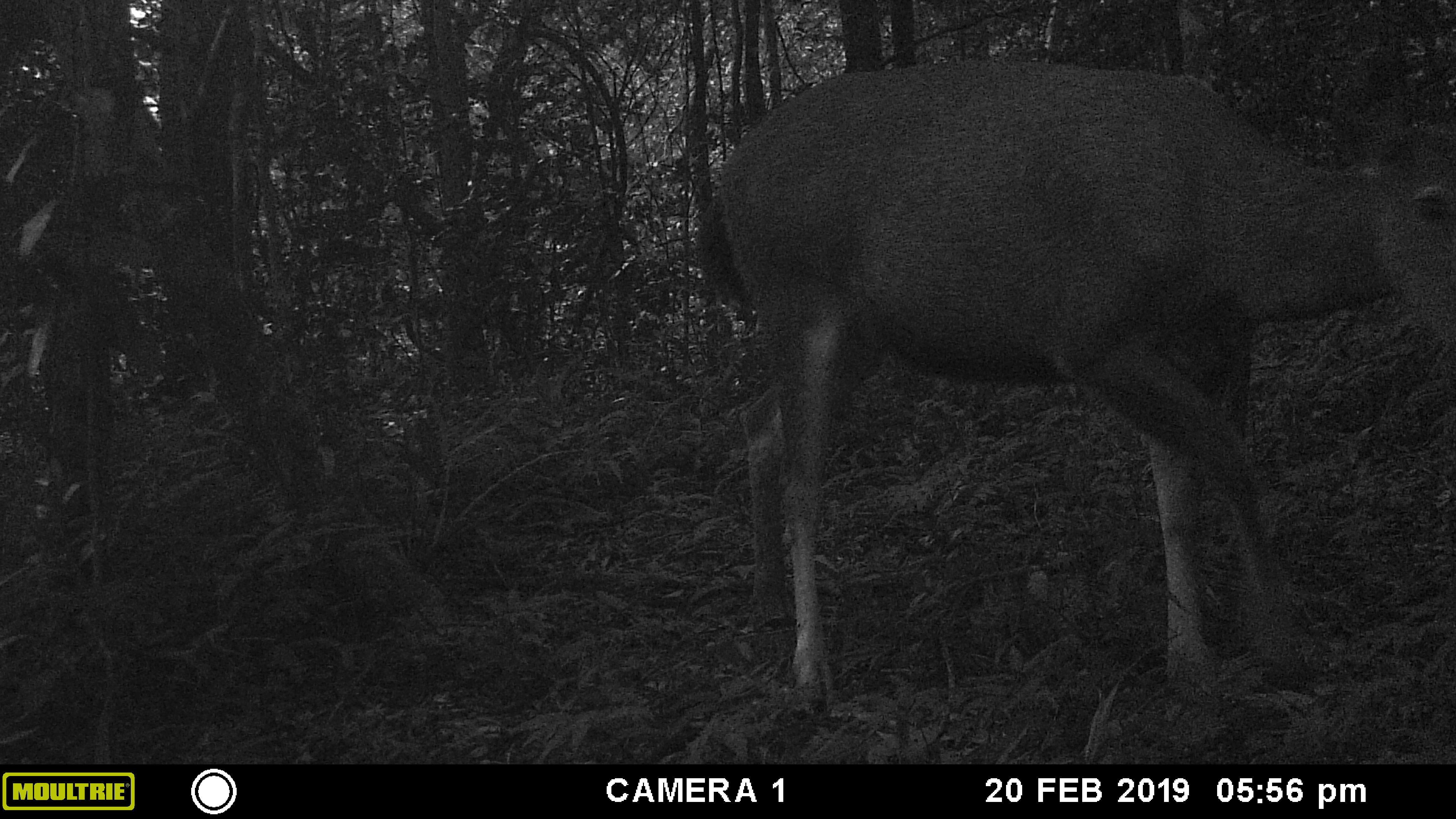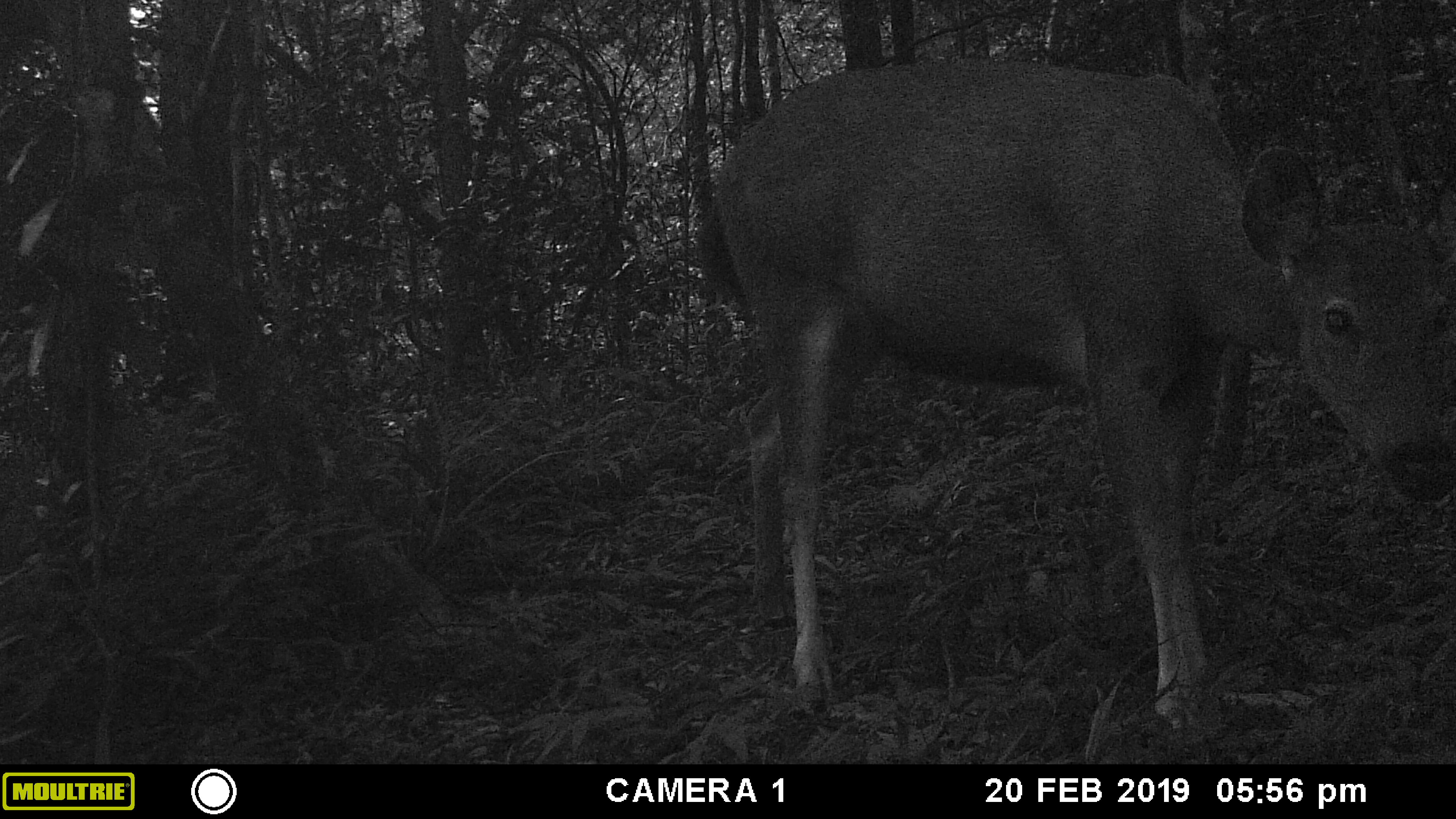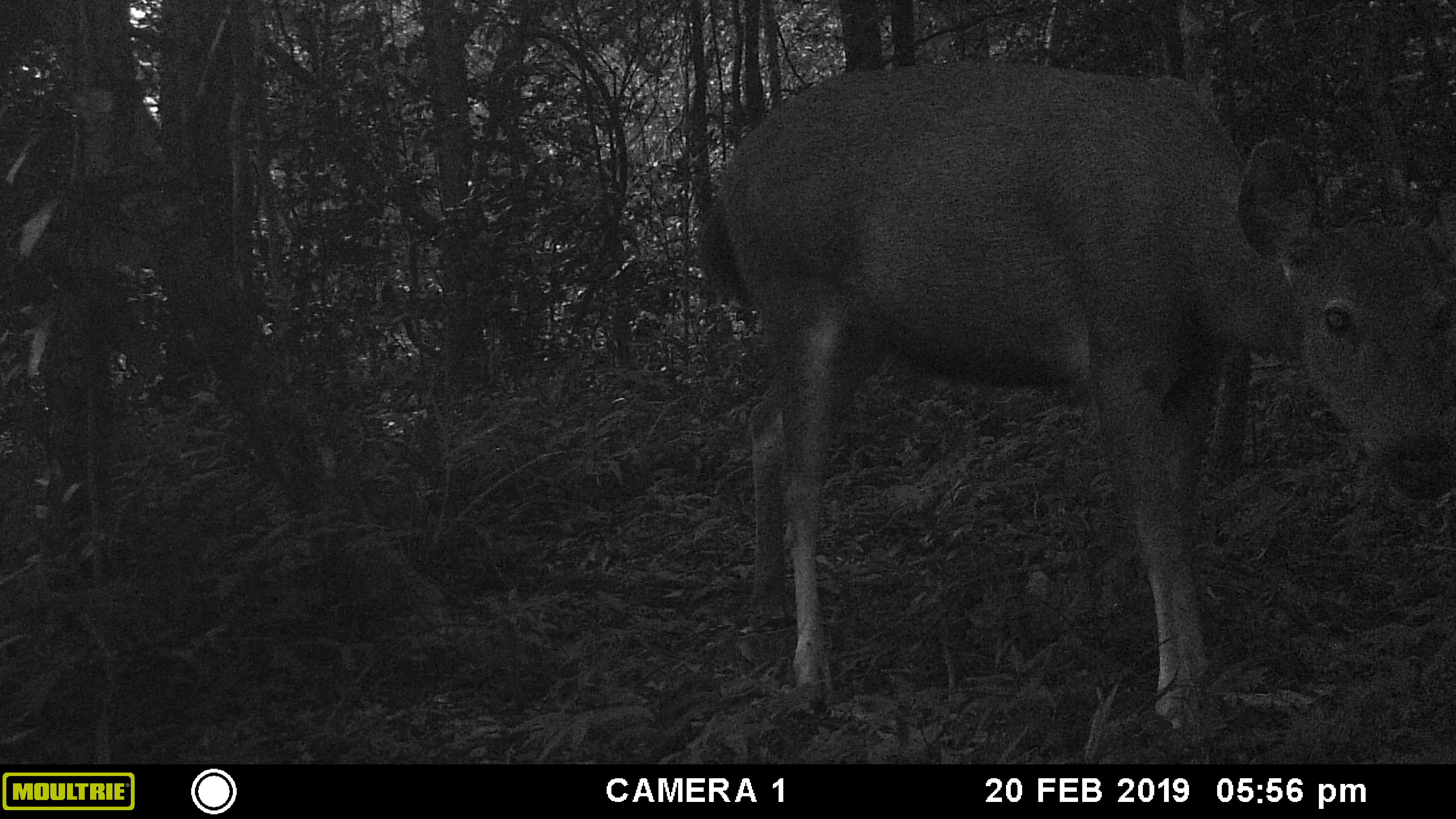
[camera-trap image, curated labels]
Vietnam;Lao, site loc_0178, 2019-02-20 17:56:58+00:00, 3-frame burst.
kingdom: Animalia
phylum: Chordata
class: Mammalia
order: Artiodactyla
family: Cervidae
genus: Rusa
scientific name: Rusa unicolor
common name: sambar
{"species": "sambar (Rusa unicolor)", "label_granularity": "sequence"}